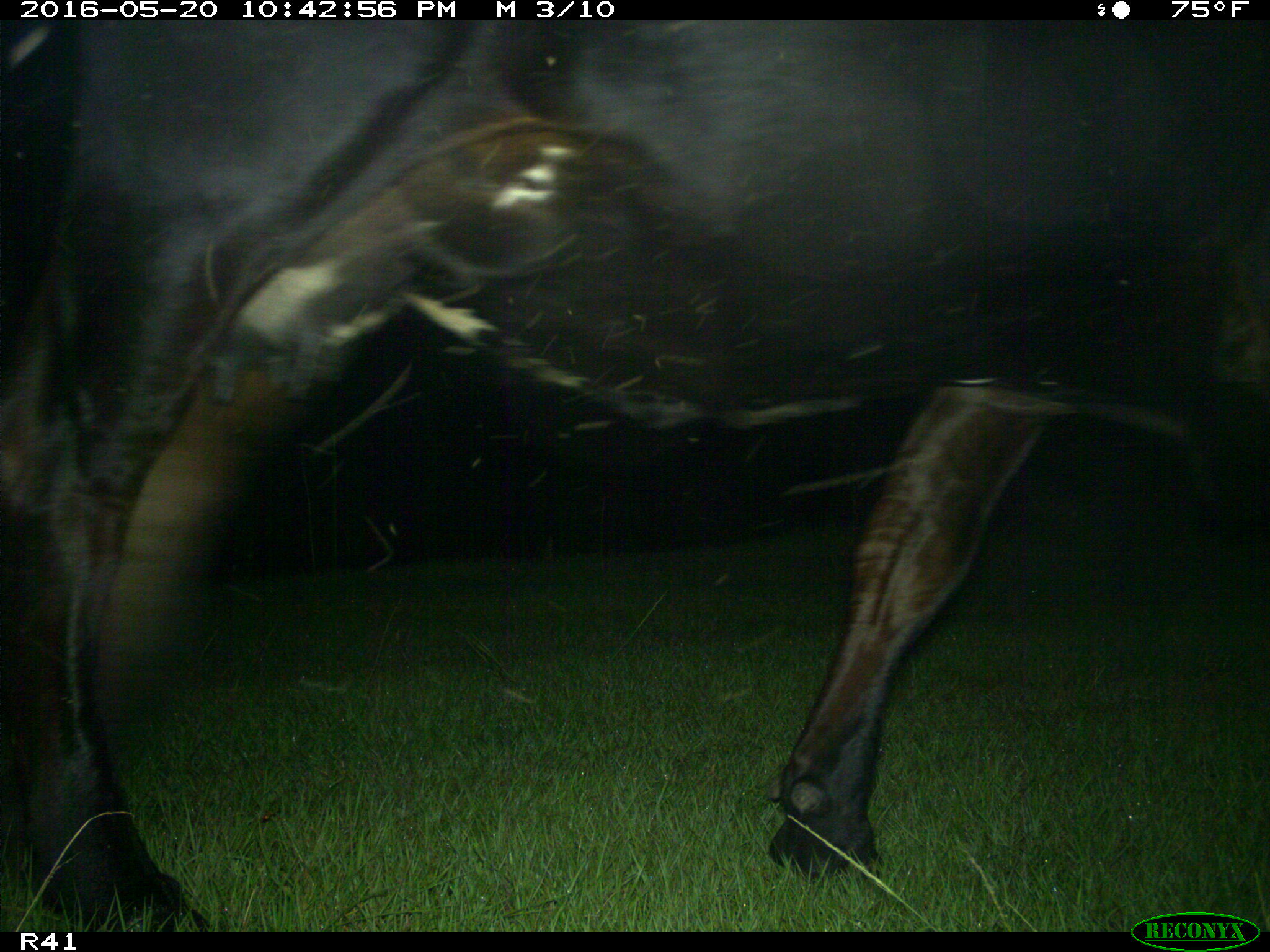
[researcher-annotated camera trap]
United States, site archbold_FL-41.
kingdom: Animalia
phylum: Chordata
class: Mammalia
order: Artiodactyla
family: Bovidae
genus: Bos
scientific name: Bos taurus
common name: domestic cow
Bos taurus (domestic cow).